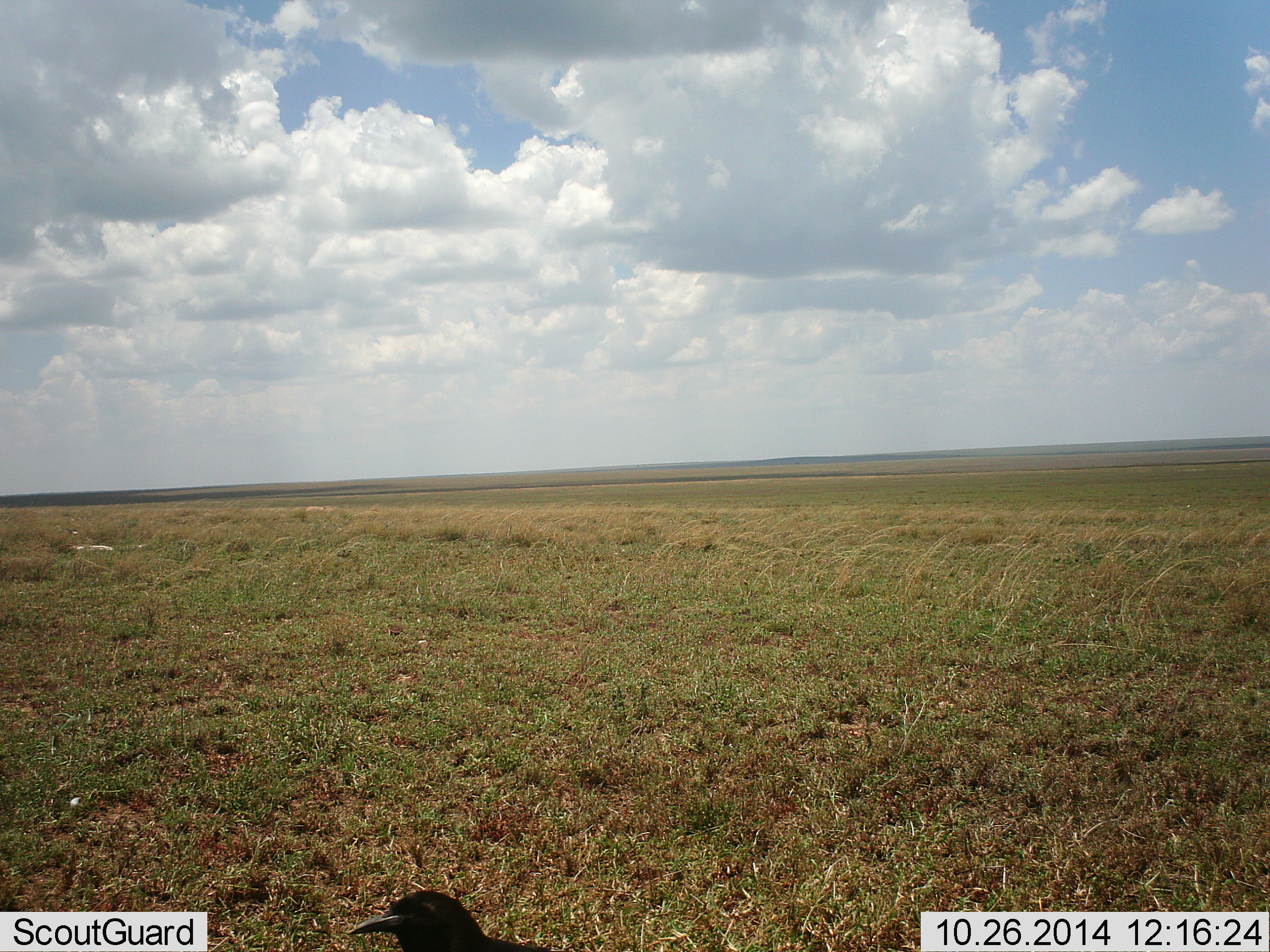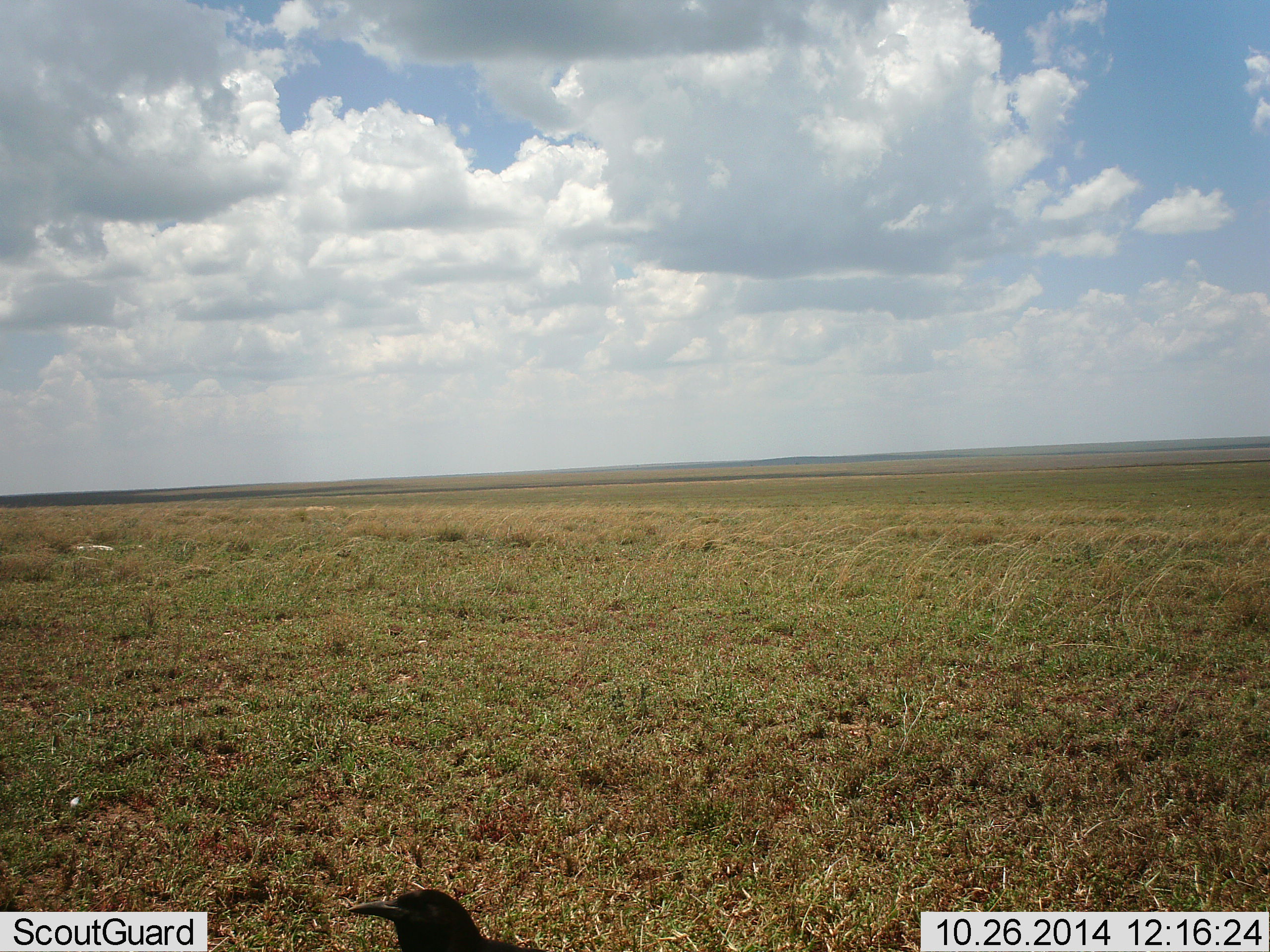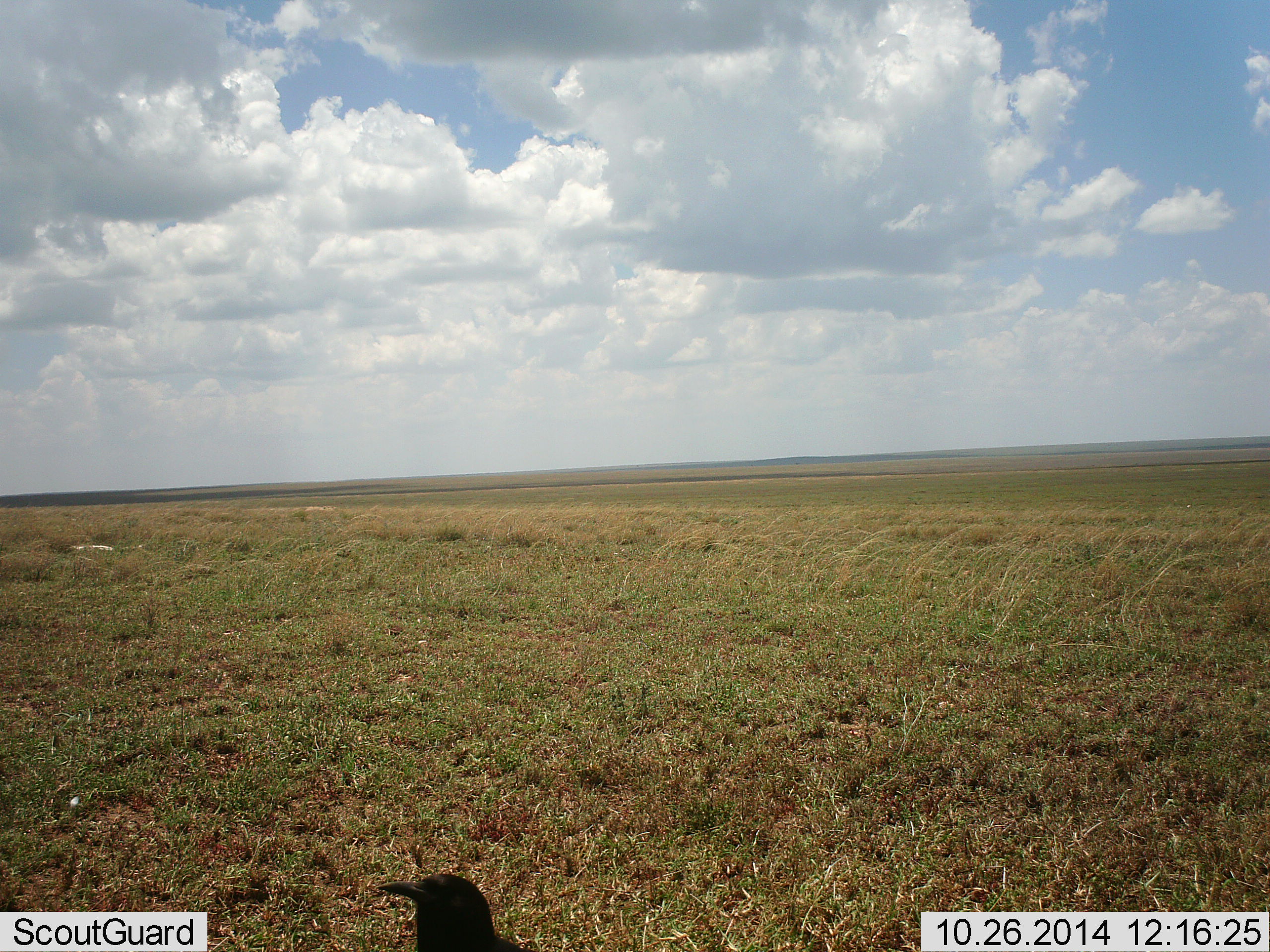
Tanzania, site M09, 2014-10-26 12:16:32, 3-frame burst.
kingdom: Animalia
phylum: Chordata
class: Aves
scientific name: Aves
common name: bird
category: otherbird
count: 1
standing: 40%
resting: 20%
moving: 30%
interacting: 0%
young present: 0%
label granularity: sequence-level